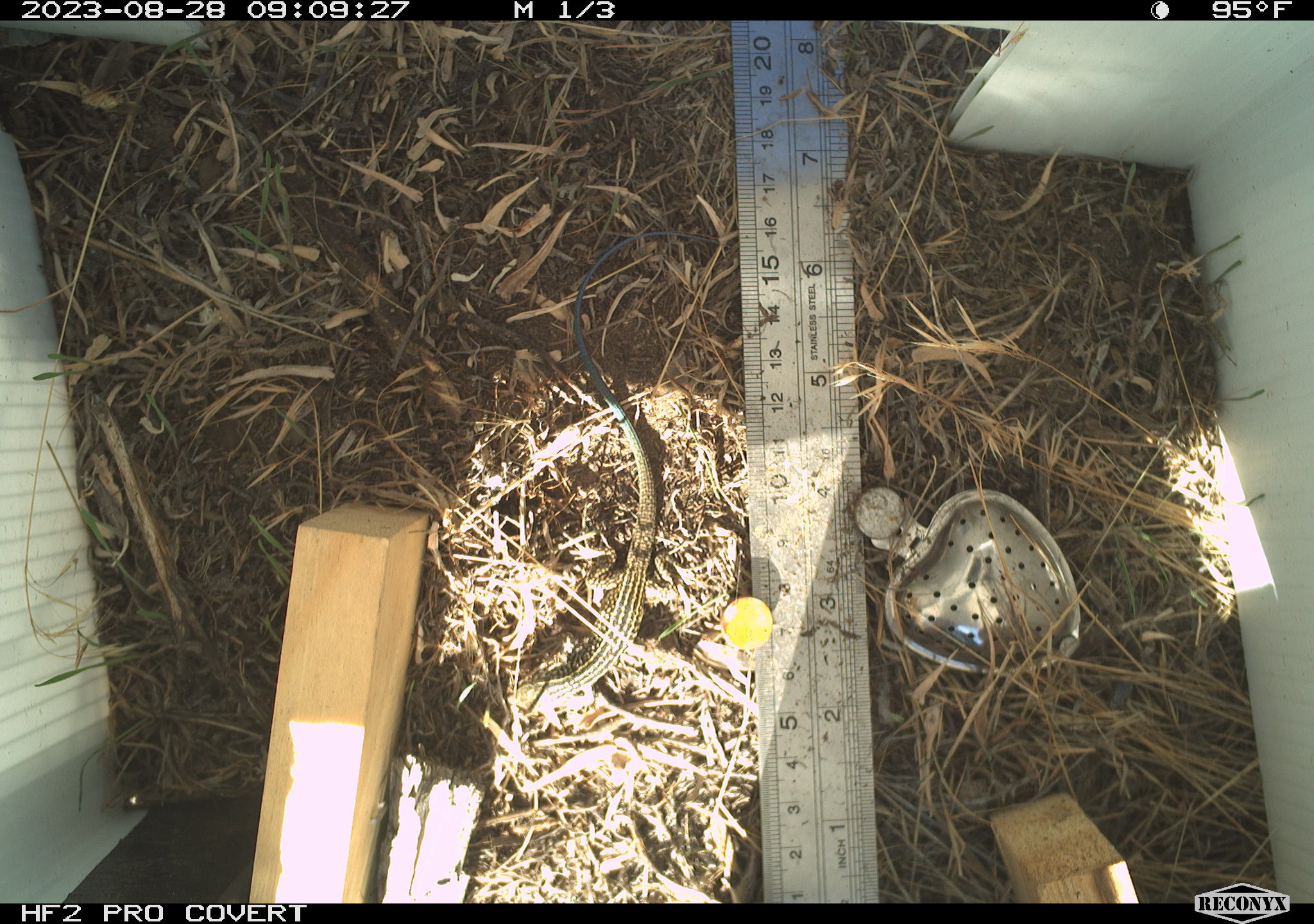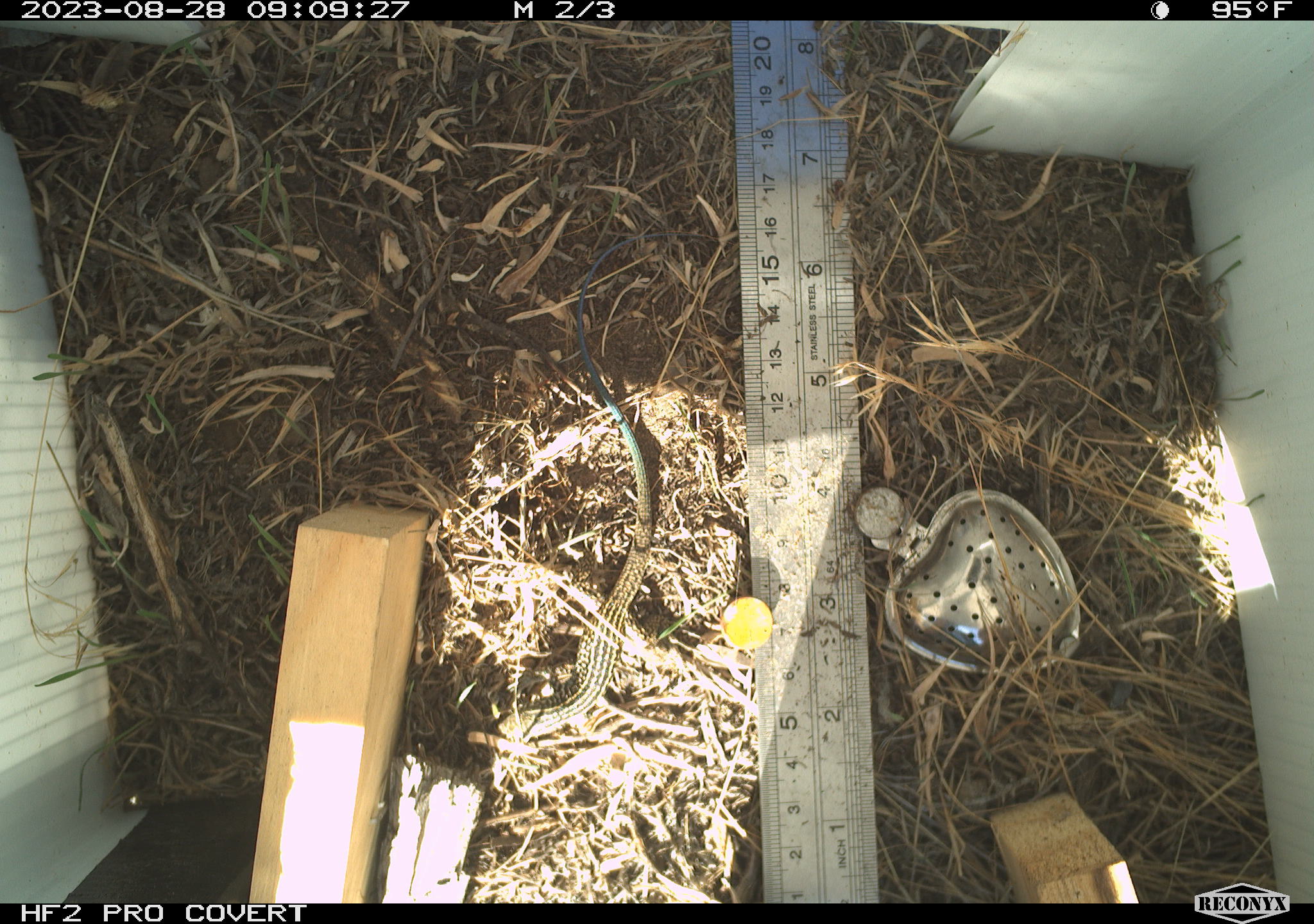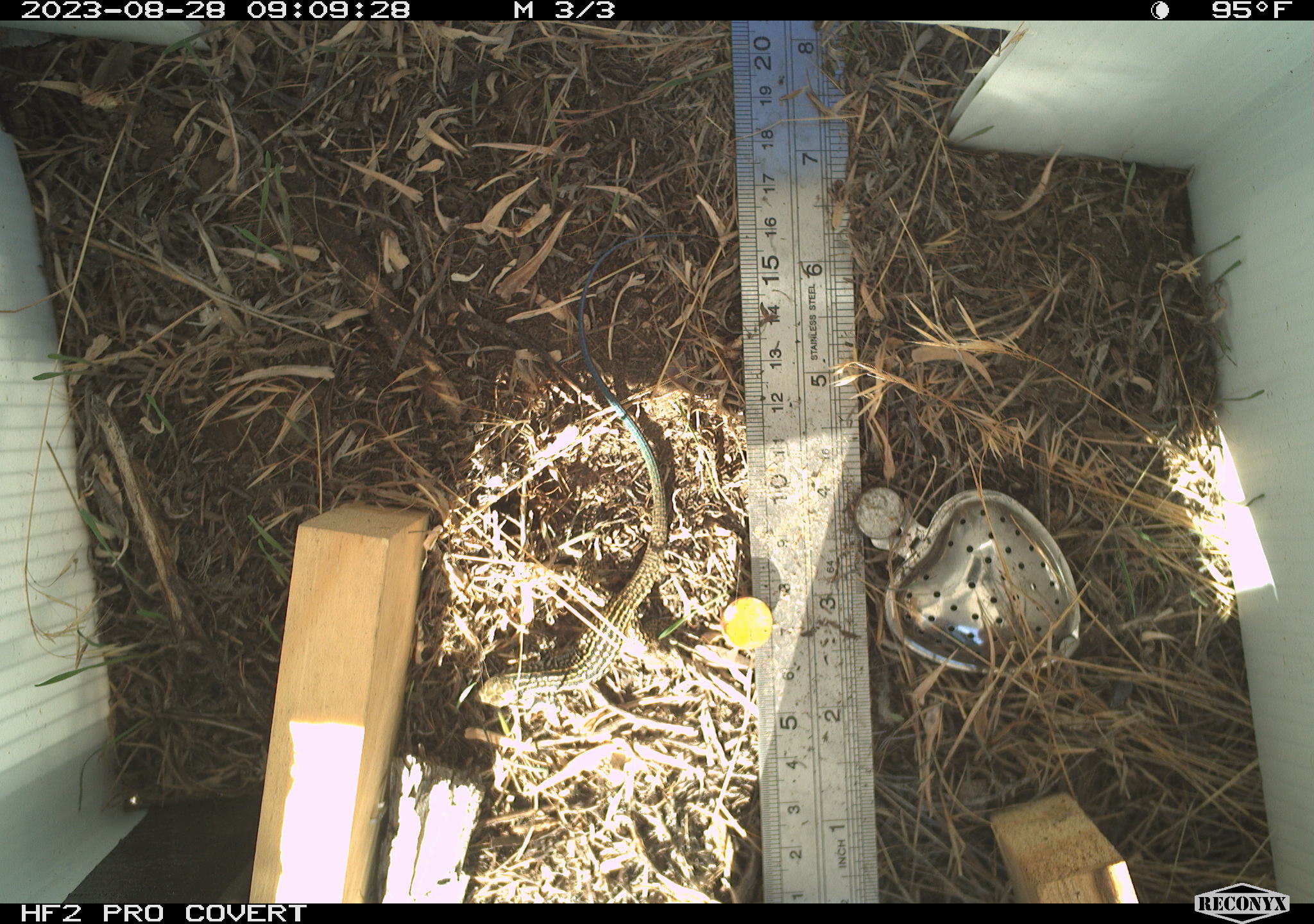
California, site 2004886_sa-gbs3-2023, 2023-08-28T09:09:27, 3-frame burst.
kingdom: Animalia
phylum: Chordata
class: Reptilia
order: Squamata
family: Teiidae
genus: Aspidoscelis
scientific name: Aspidoscelis tigris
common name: western whiptail